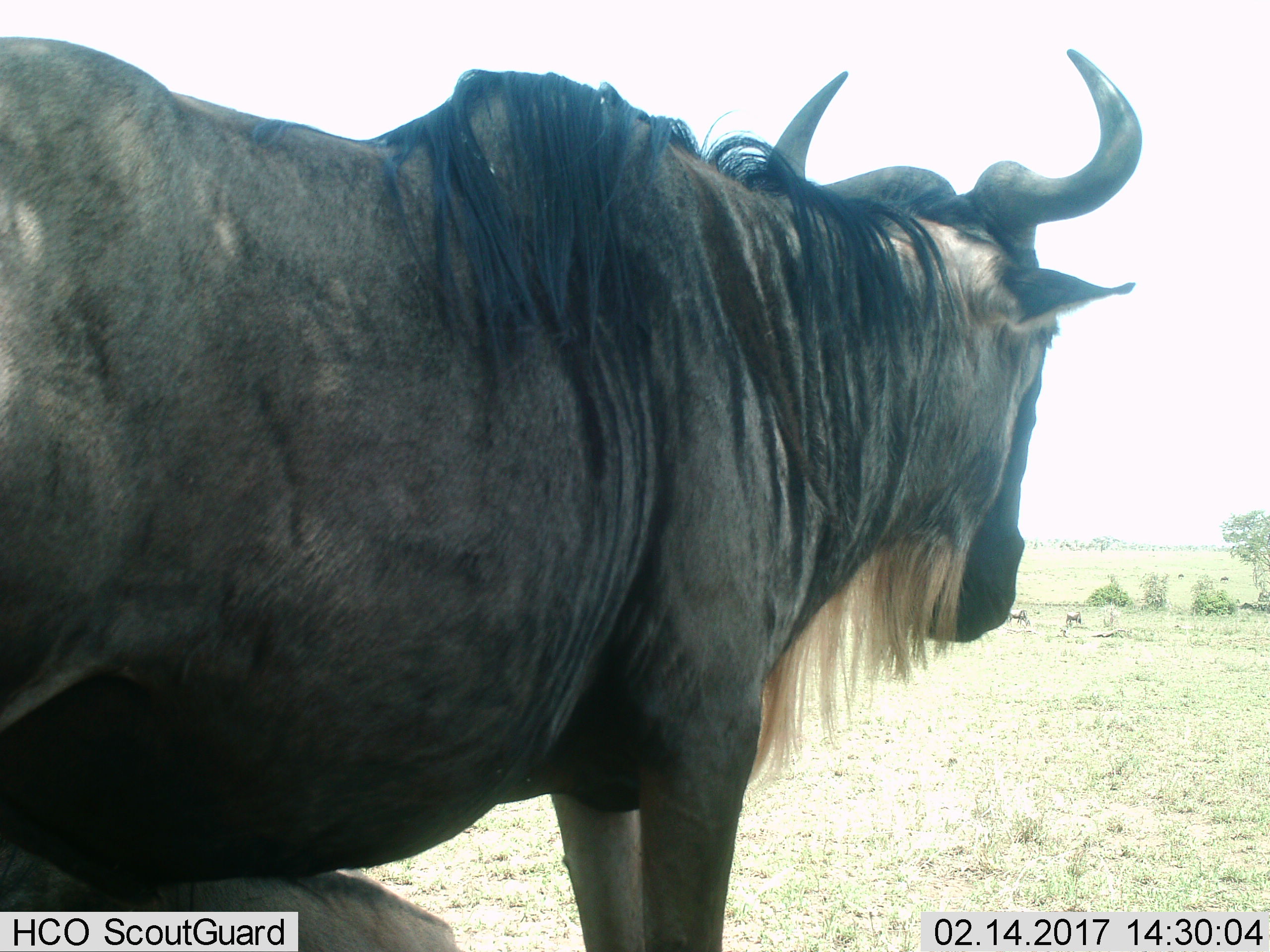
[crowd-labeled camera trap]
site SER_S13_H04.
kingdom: Animalia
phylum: Chordata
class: Mammalia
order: Artiodactyla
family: Bovidae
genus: Connochaetes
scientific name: Connochaetes taurinus taurinus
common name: blue wildebeest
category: wildebeestblue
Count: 2.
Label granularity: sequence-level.